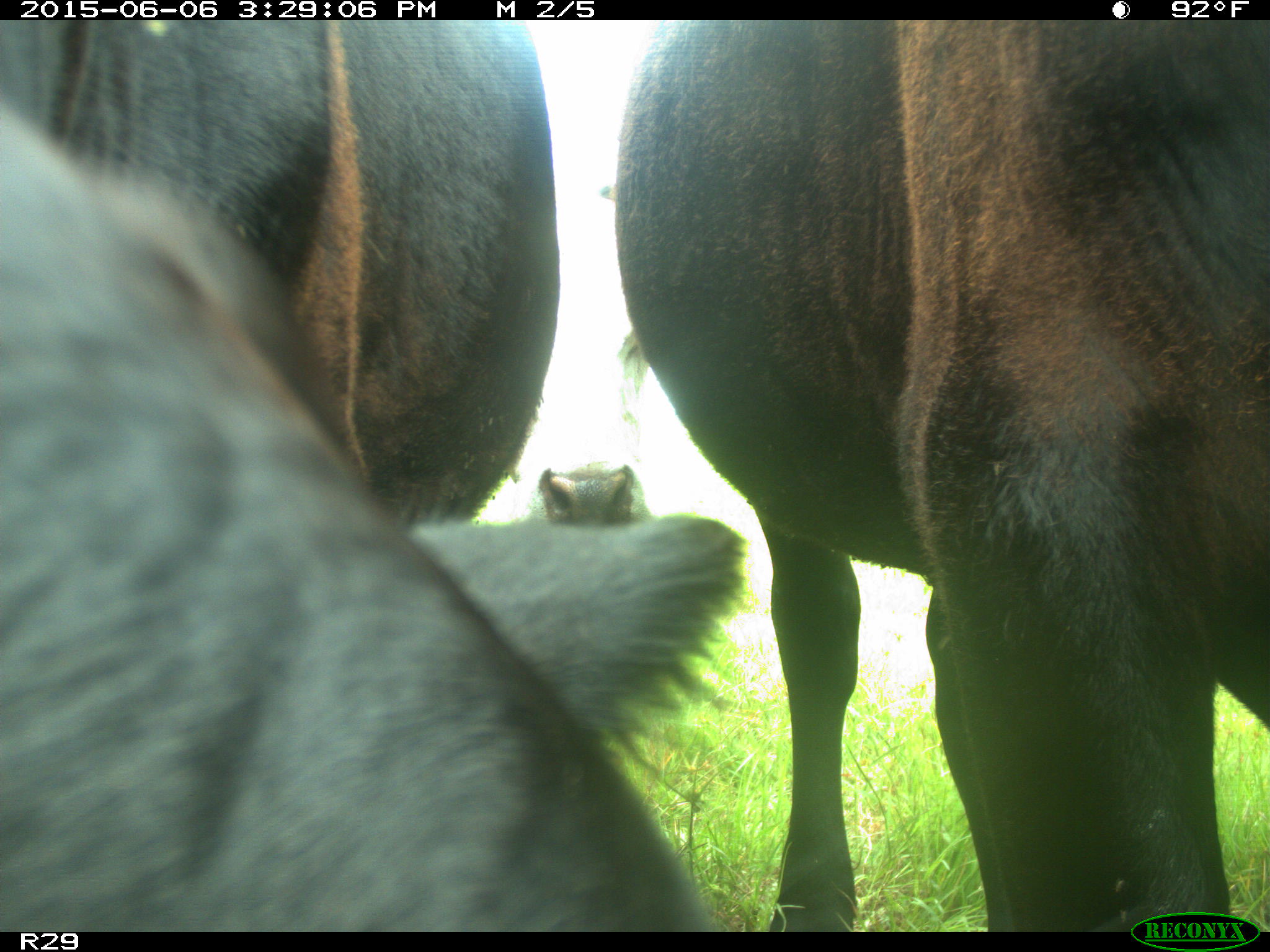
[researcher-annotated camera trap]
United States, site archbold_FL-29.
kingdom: Animalia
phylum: Chordata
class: Mammalia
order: Artiodactyla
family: Bovidae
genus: Bos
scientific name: Bos taurus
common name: domestic cow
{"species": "Bos taurus (domestic cow)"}